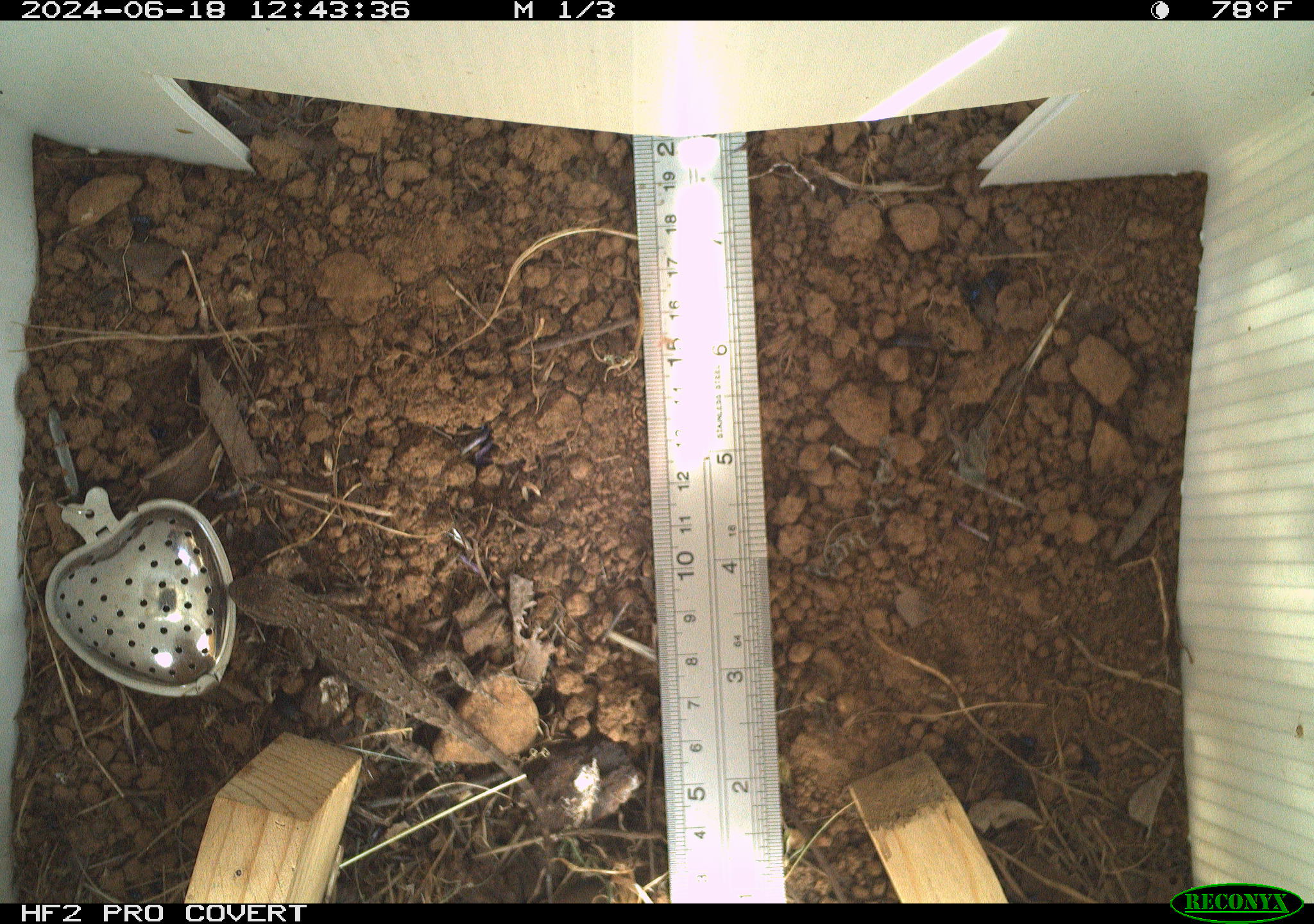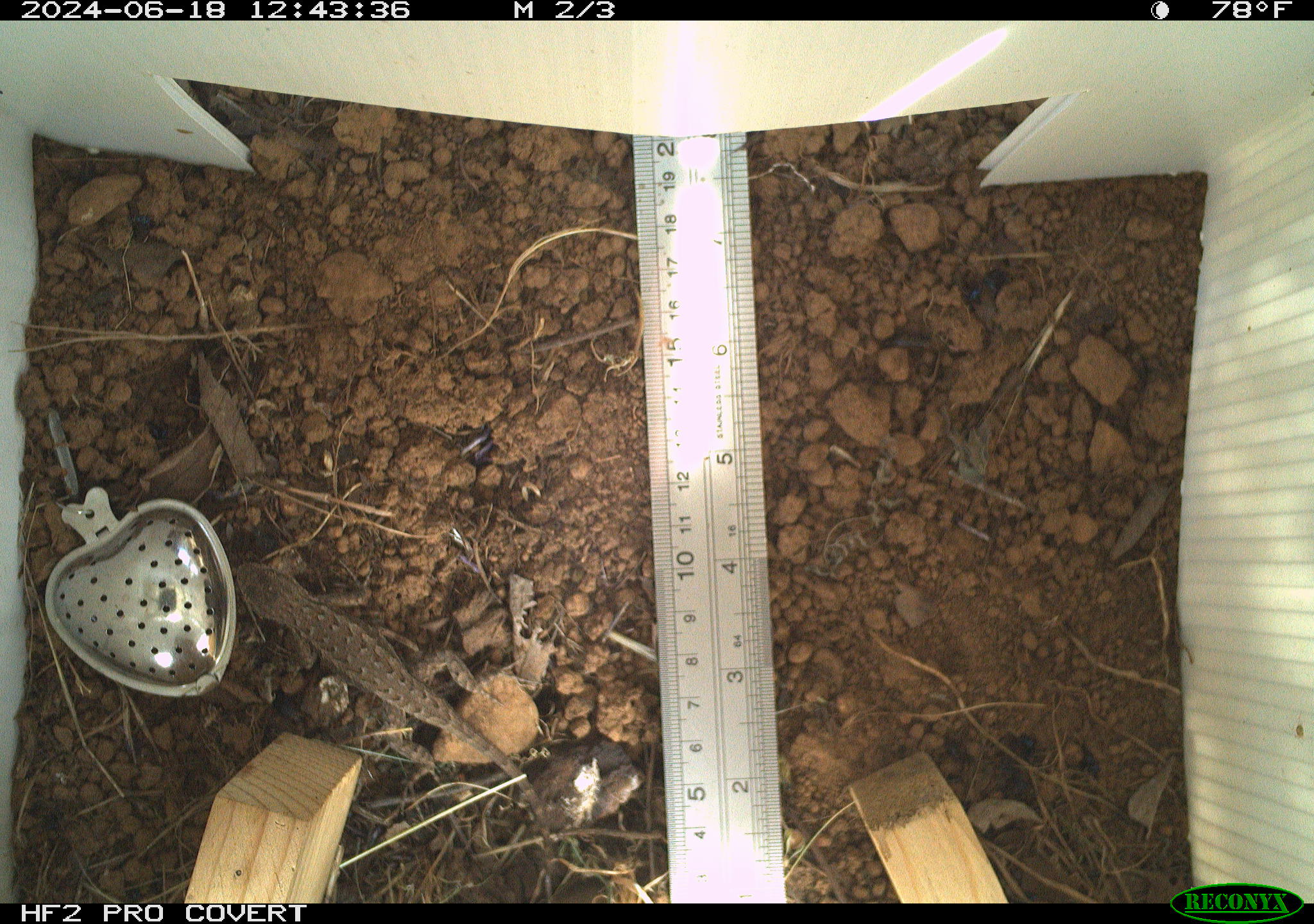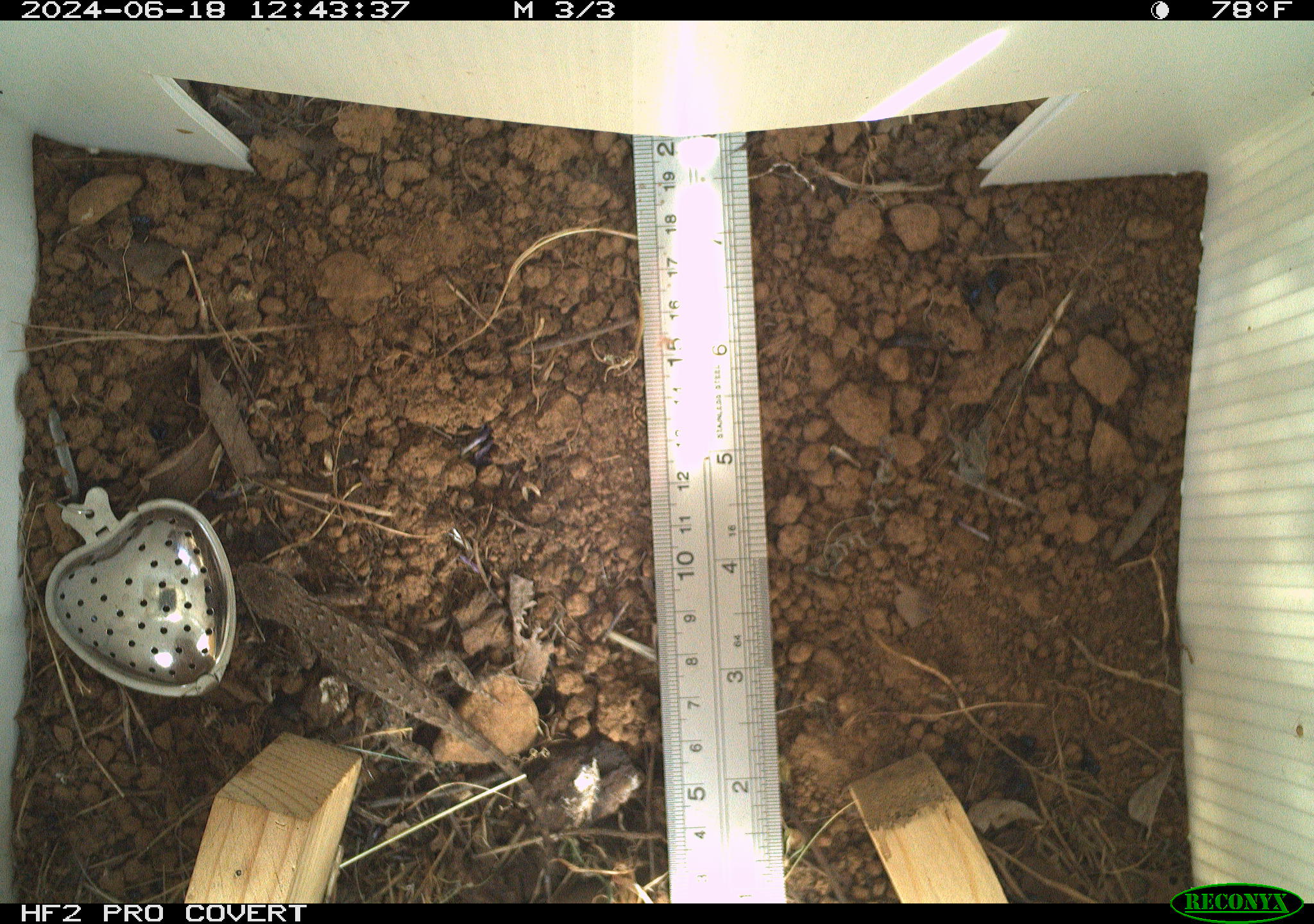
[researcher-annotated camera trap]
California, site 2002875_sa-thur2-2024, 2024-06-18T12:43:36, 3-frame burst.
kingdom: Animalia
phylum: Chordata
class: Reptilia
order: Squamata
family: Phrynosomatidae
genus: Sceloporus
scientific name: Sceloporus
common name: spiny lizards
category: sceloporus species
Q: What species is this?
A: Sceloporus species (spiny lizards) (Sceloporus).